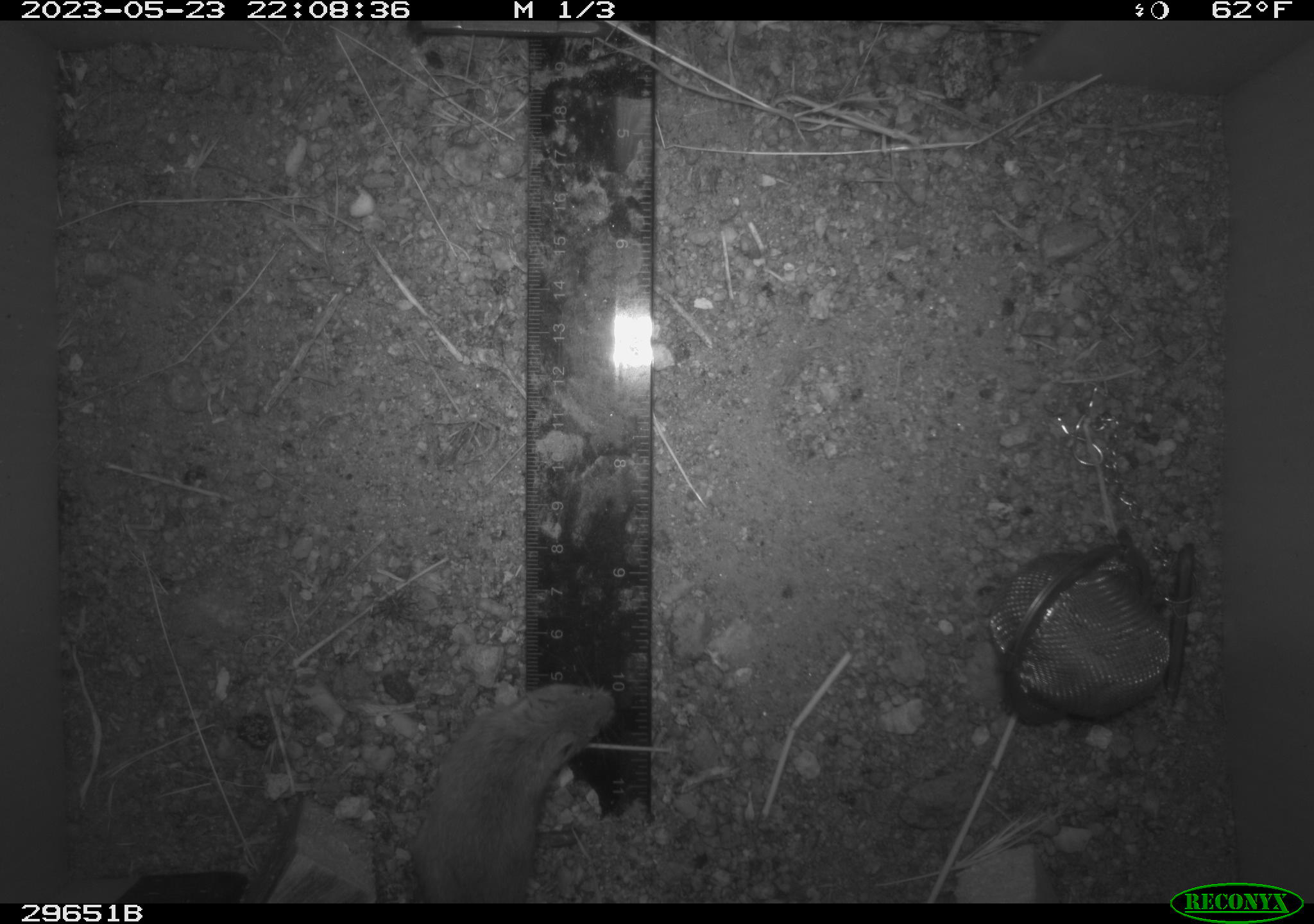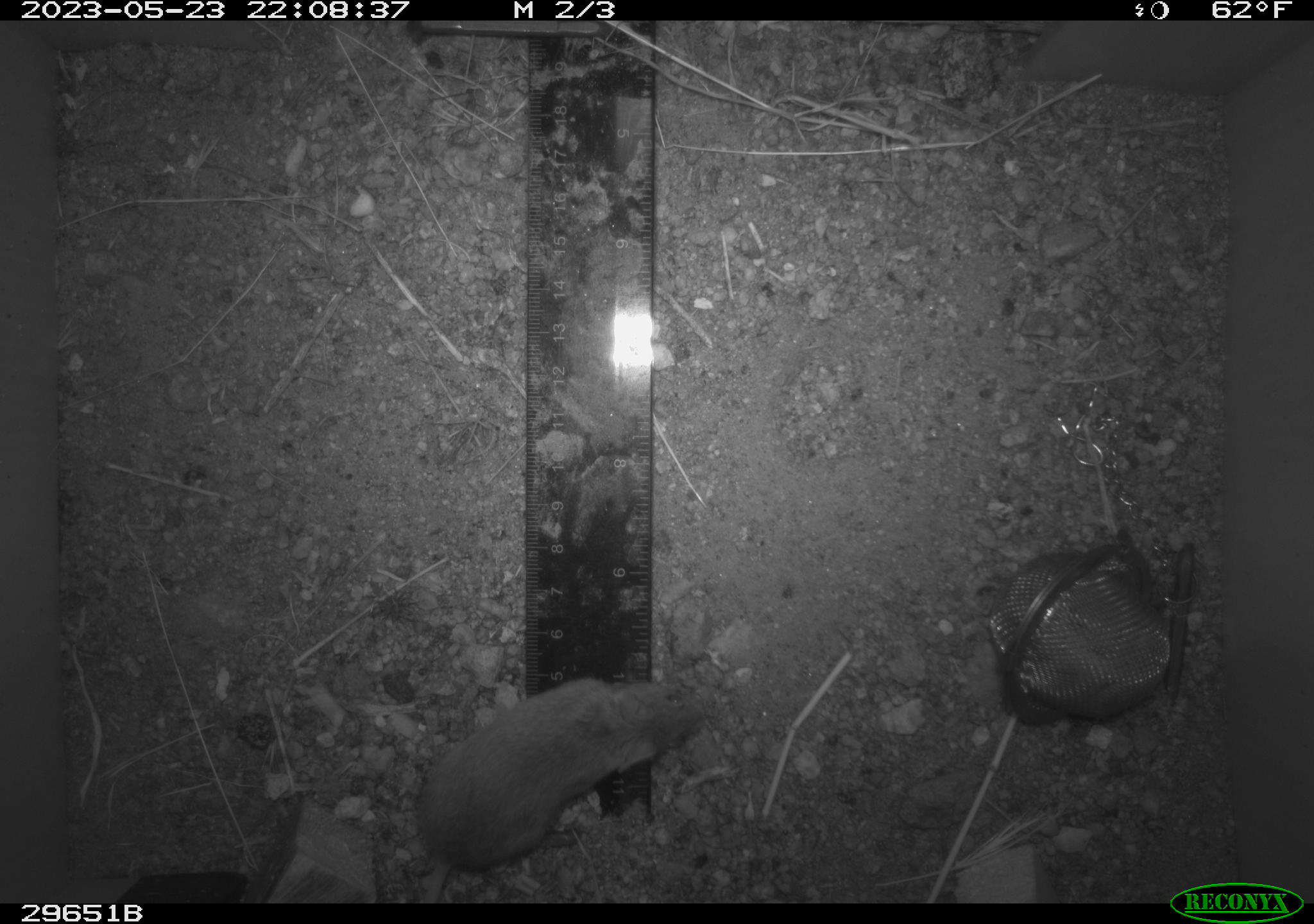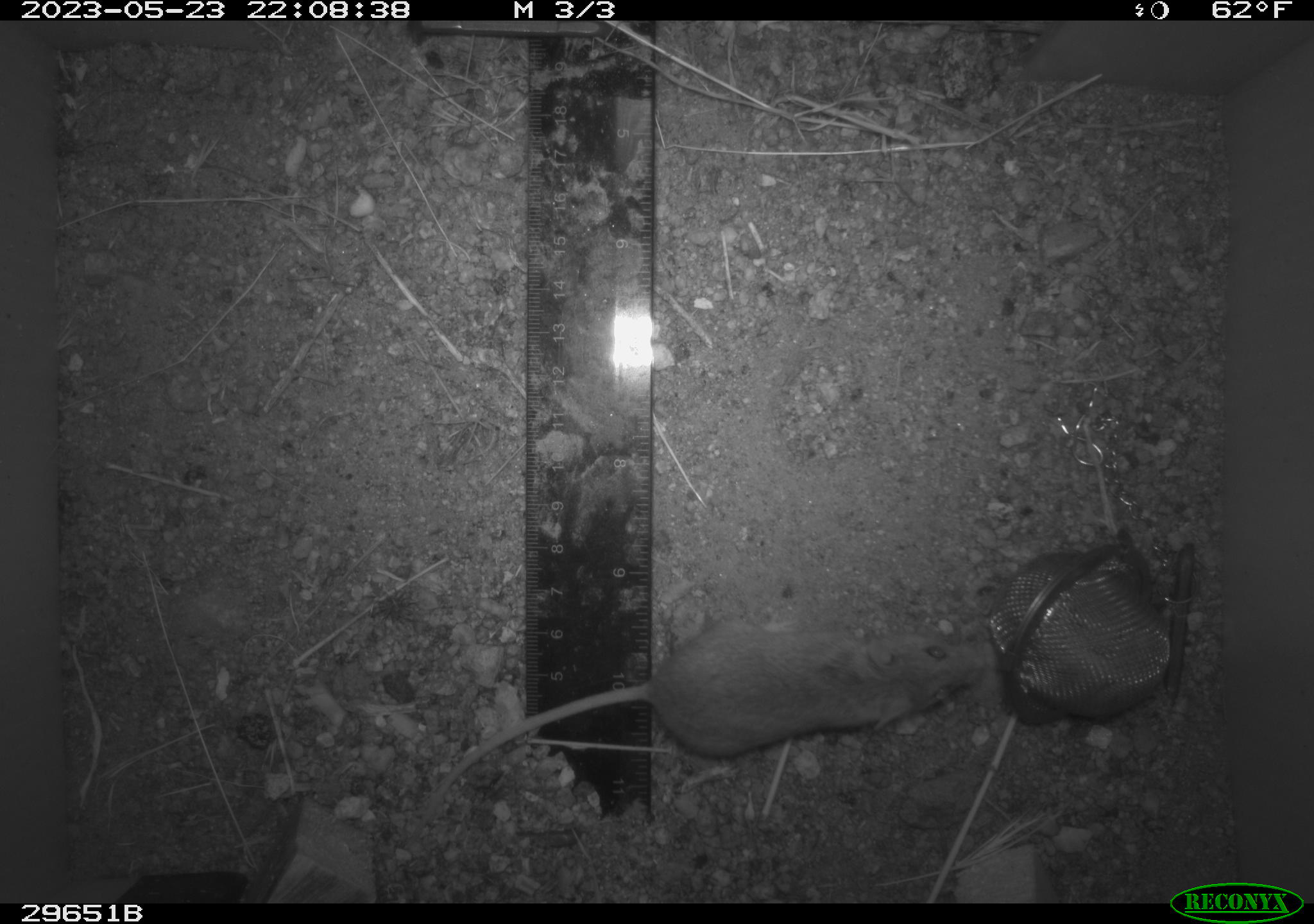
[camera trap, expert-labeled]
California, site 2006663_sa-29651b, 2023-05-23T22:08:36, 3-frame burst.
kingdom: Animalia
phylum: Chordata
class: Mammalia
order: Rodentia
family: Cricetidae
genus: Peromyscus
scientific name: Peromyscus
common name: deer mice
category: peromyscus species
Peromyscus species (deer mice) (Peromyscus).